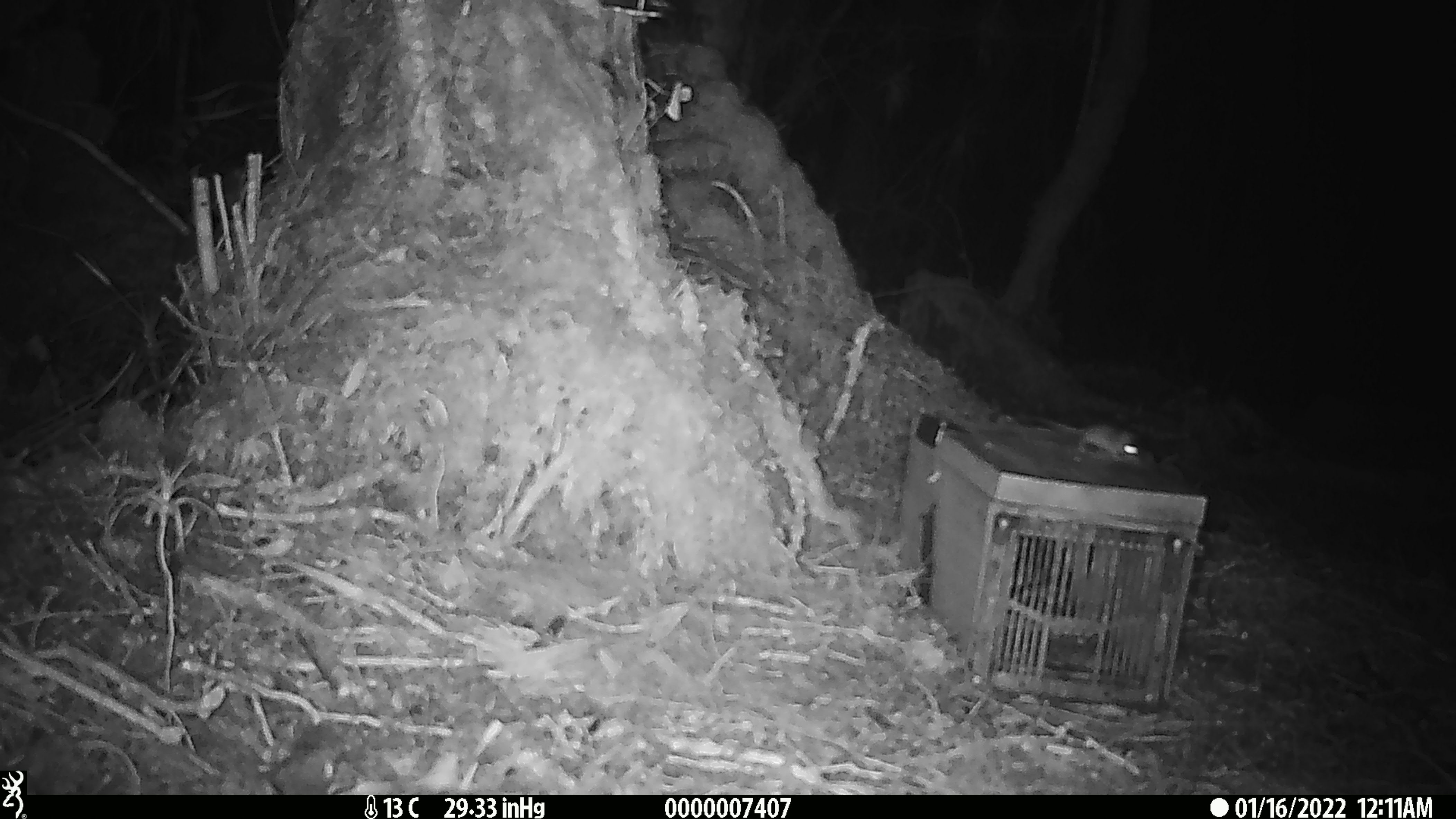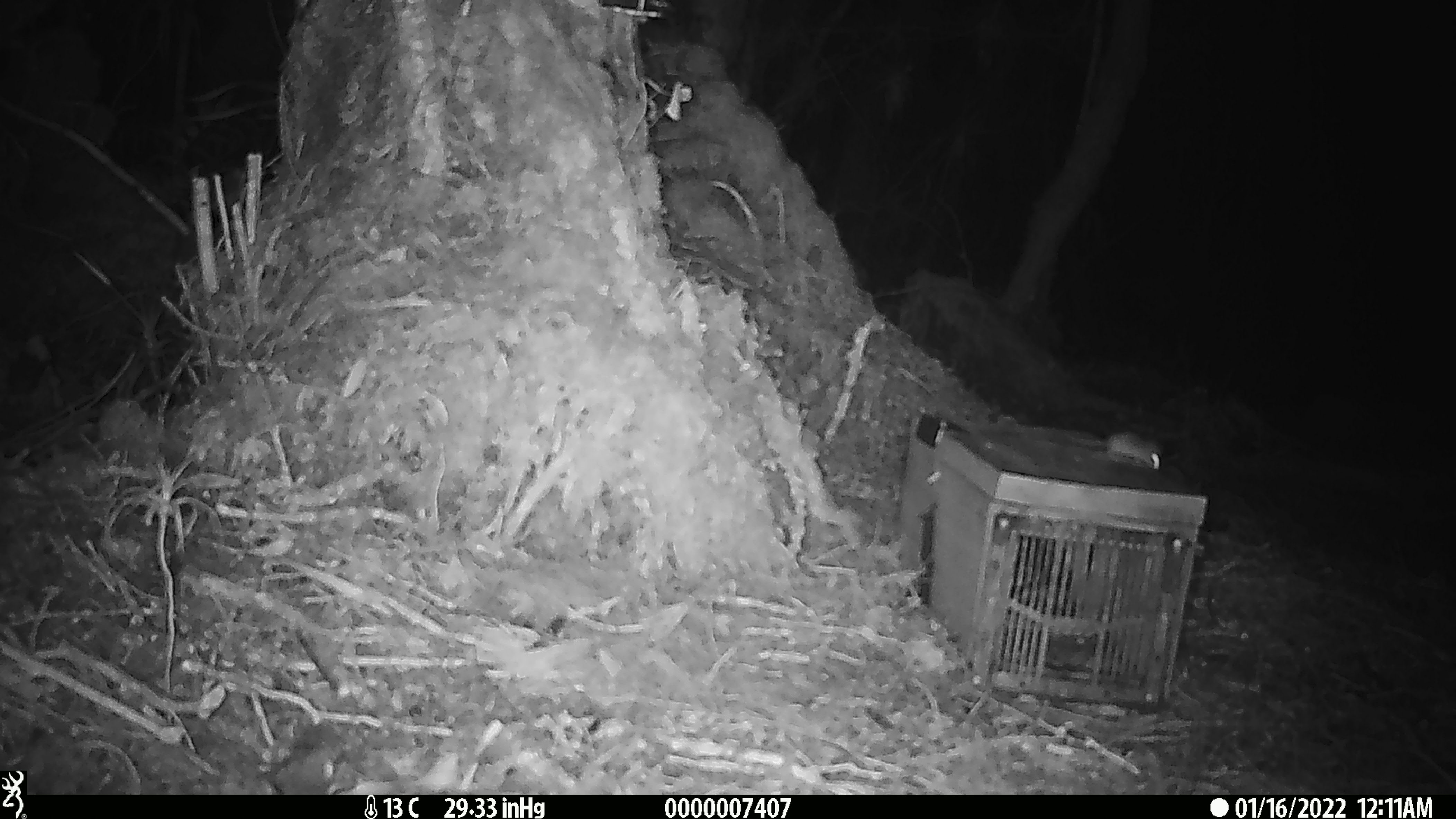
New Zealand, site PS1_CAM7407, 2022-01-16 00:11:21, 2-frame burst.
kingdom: Animalia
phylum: Chordata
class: Mammalia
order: Rodentia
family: Muridae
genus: Mus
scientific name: Mus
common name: mouse